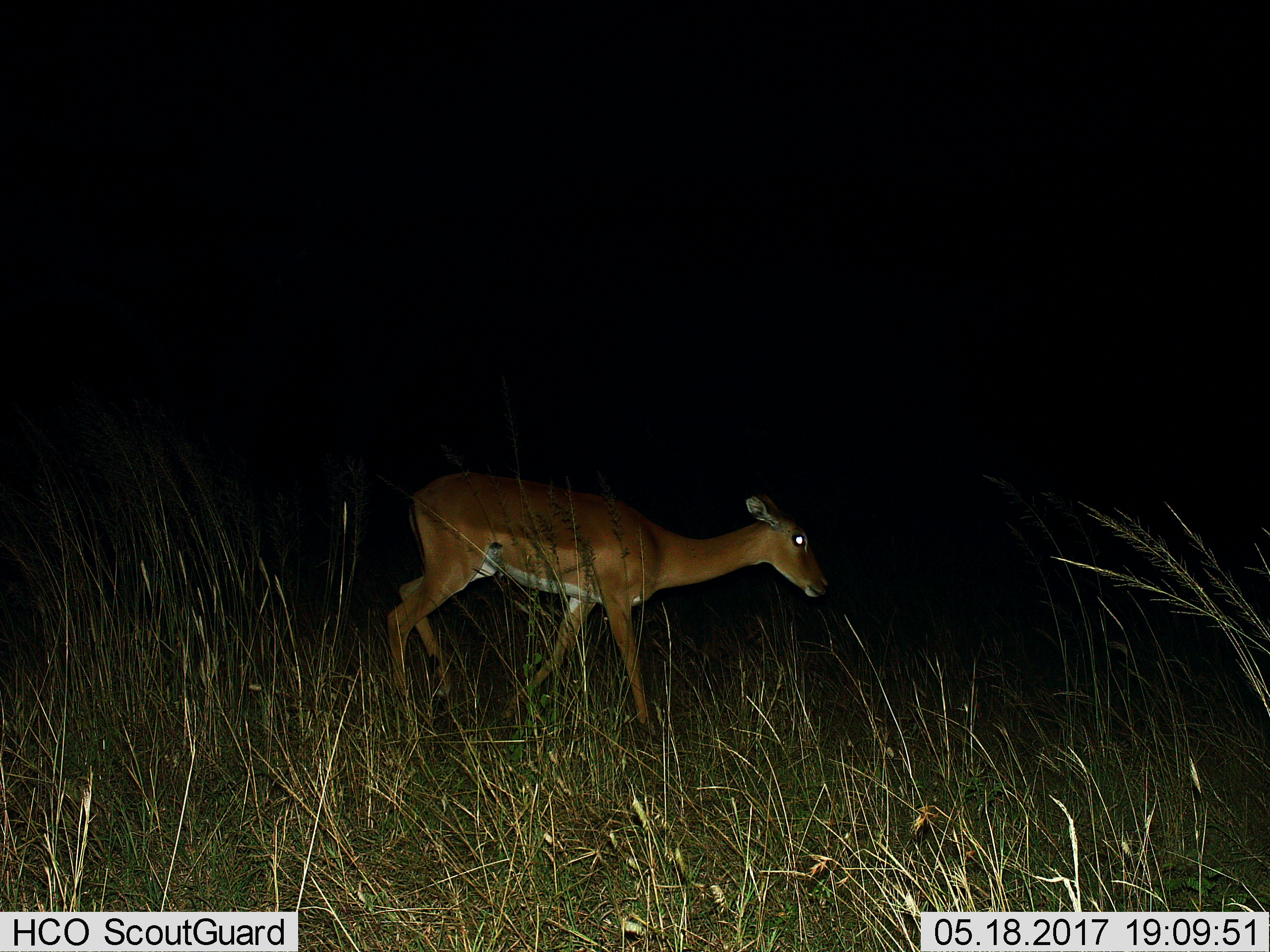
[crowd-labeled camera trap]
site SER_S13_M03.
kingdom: Animalia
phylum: Chordata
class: Mammalia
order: Artiodactyla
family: Bovidae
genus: Aepyceros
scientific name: Aepyceros melampus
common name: impala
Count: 1.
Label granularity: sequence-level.